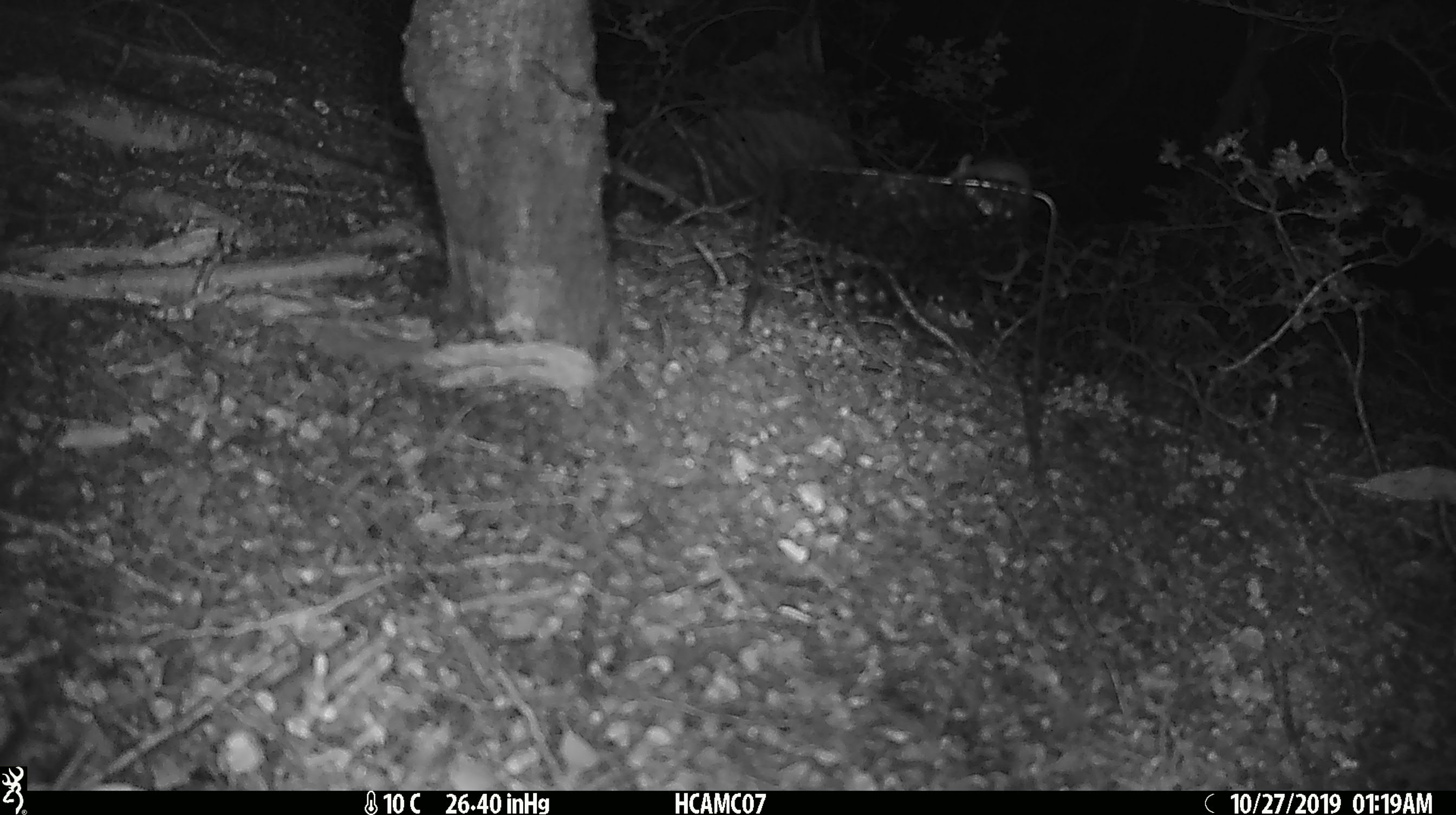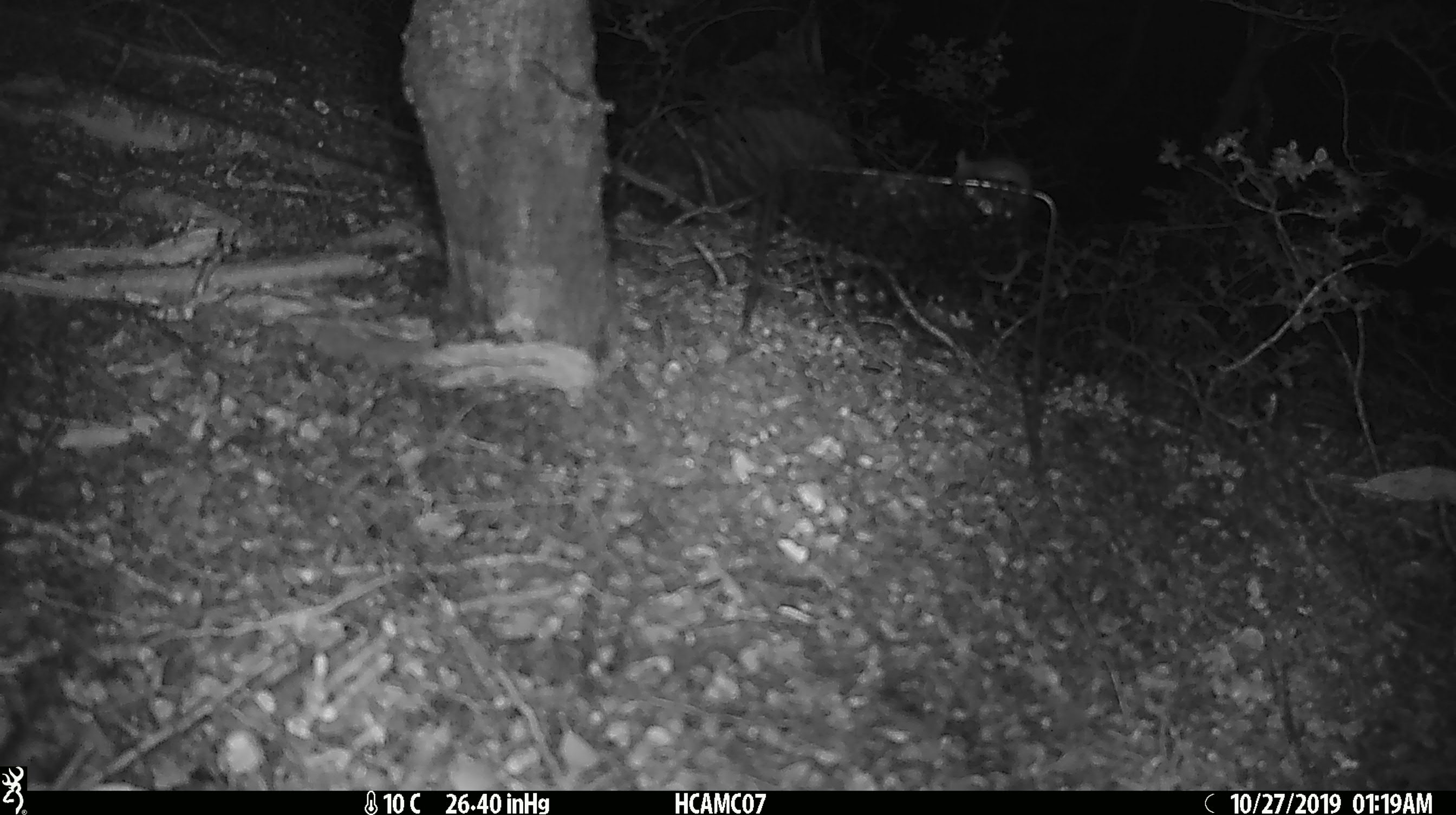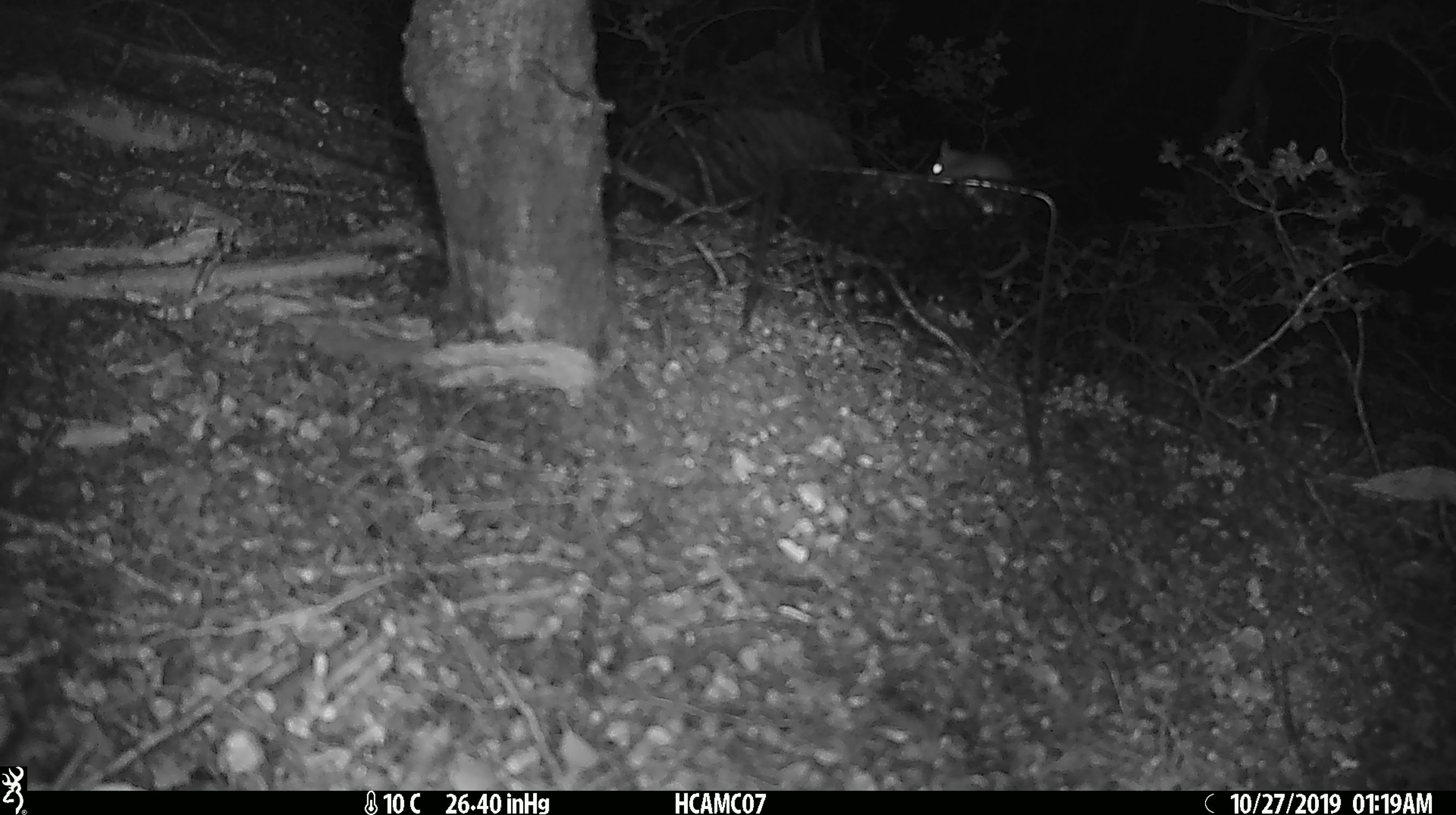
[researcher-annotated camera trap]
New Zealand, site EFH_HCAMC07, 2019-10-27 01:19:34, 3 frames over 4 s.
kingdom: Animalia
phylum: Chordata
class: Mammalia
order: Rodentia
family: Muridae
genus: Mus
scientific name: Mus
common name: mouse